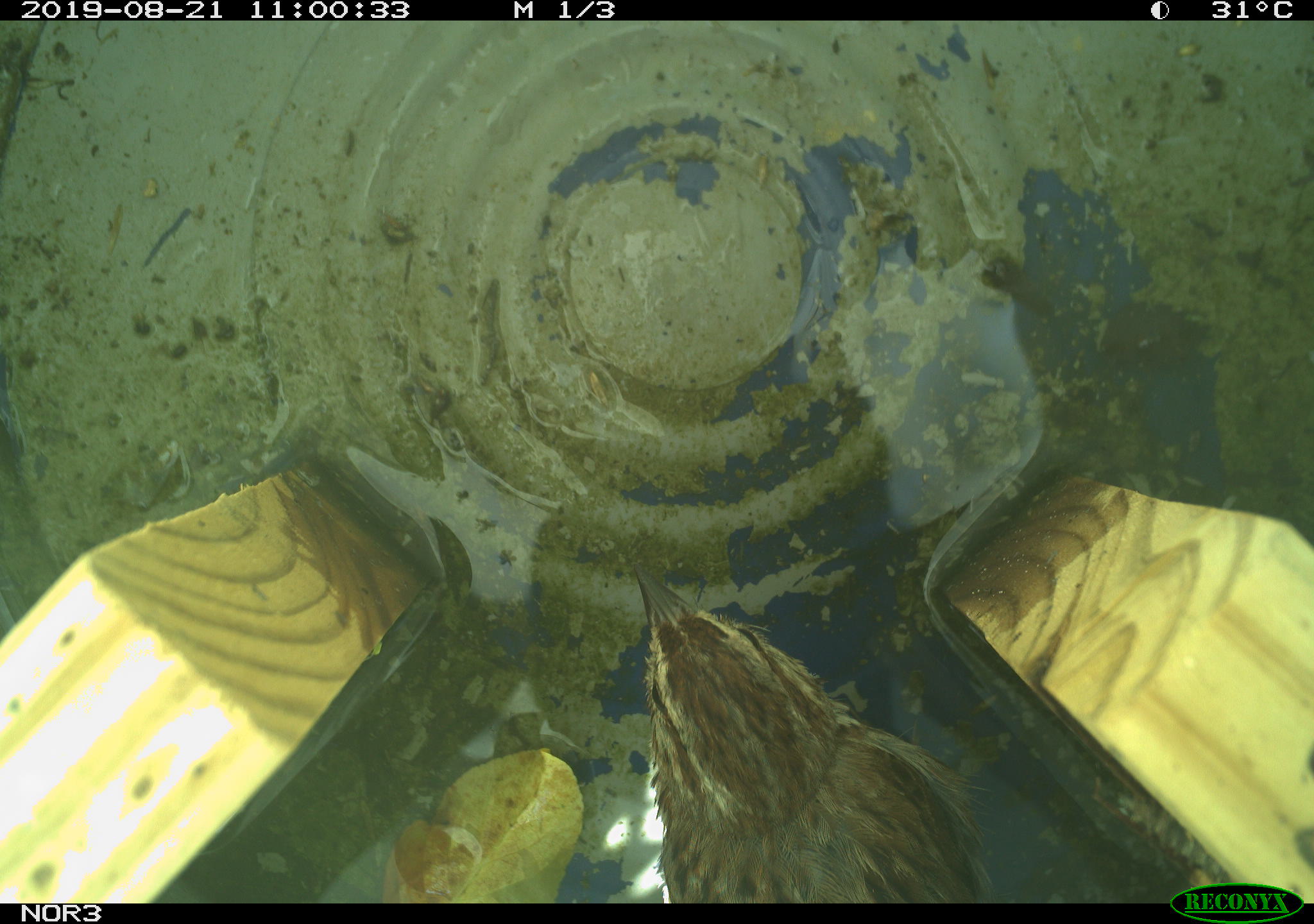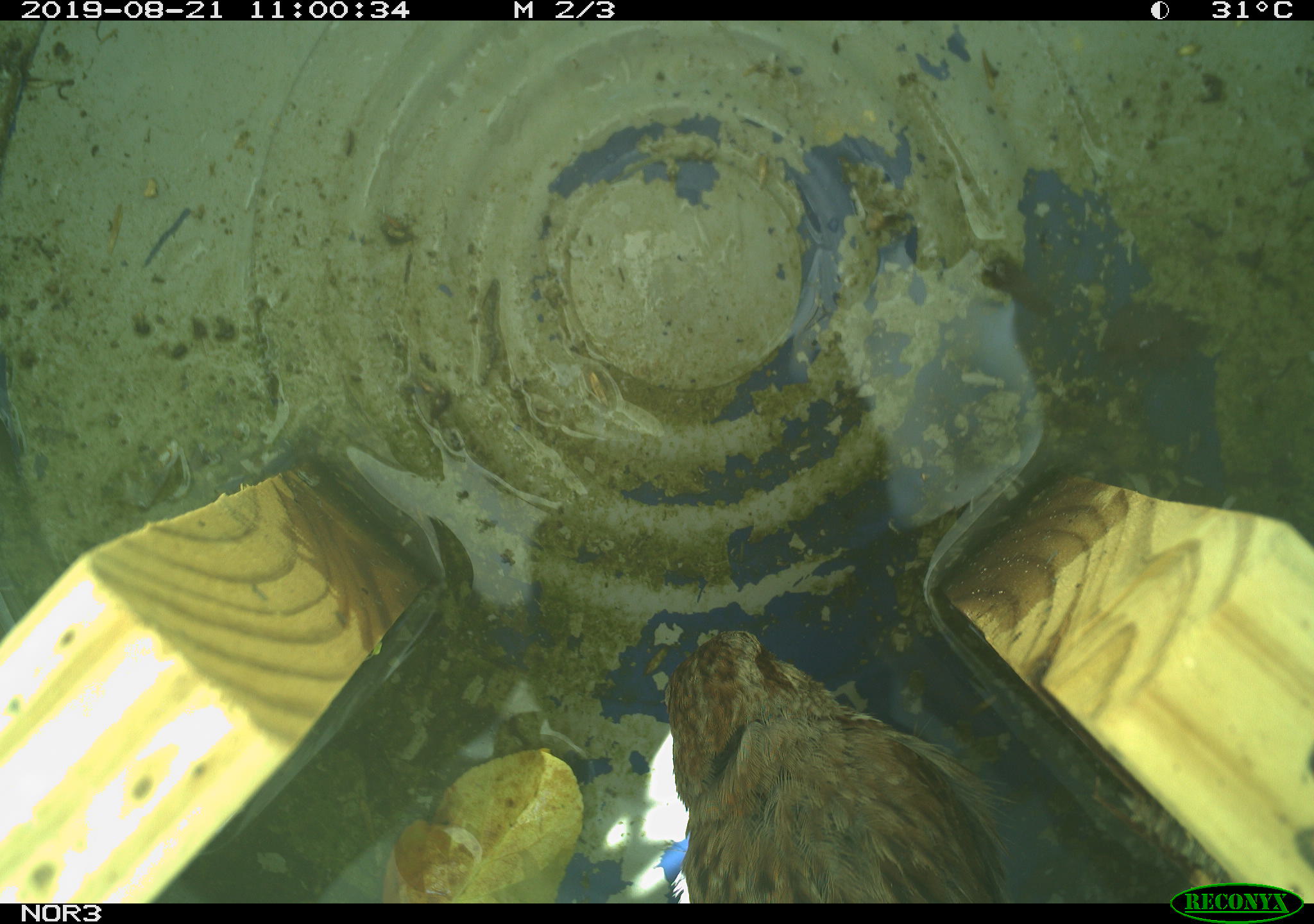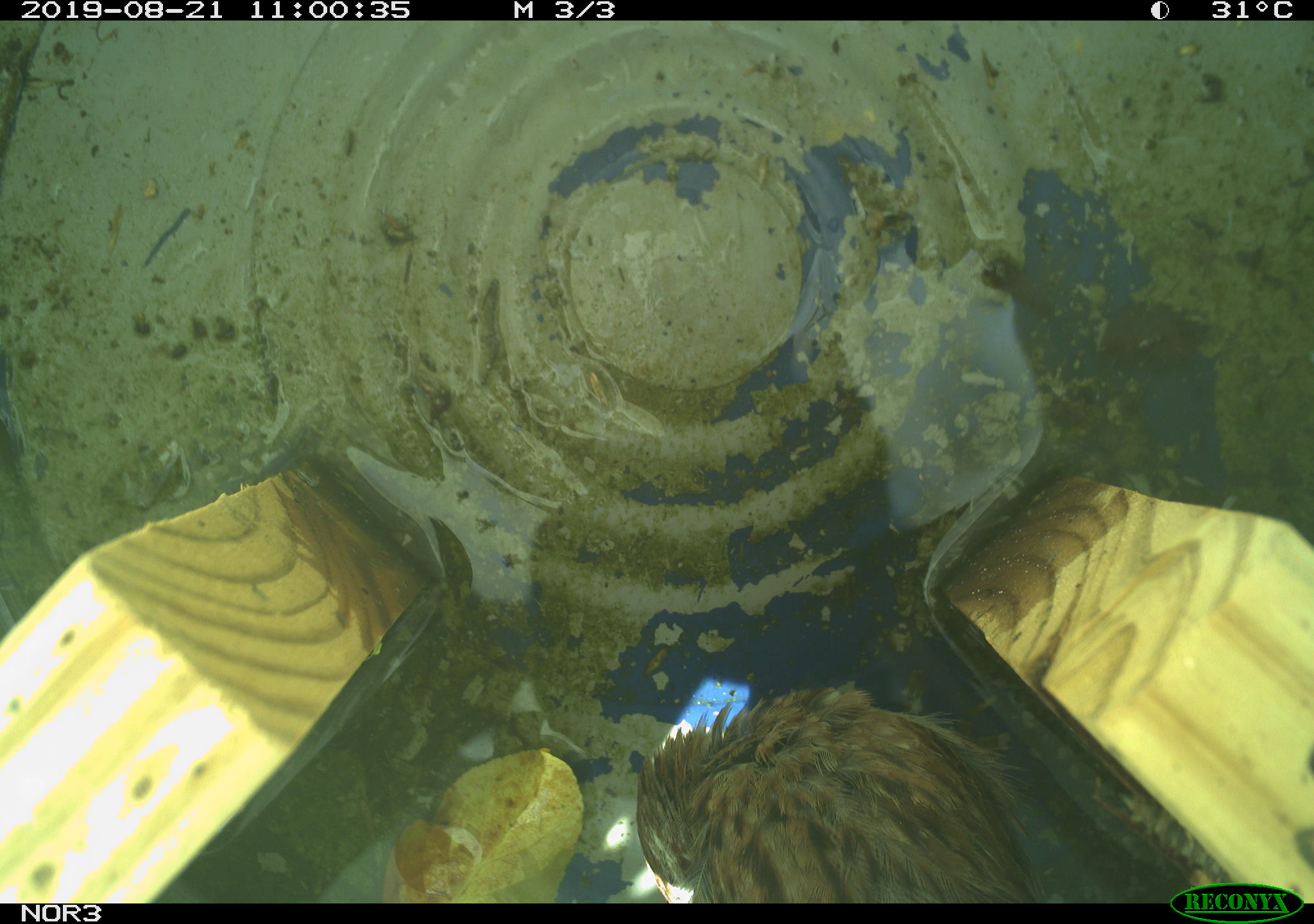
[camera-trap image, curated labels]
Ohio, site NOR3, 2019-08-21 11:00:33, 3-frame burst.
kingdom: Animalia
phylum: Chordata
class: Aves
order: Passeriformes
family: Passerellidae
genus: Melospiza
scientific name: Melospiza melodia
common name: song sparrow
Song sparrow (Melospiza melodia).